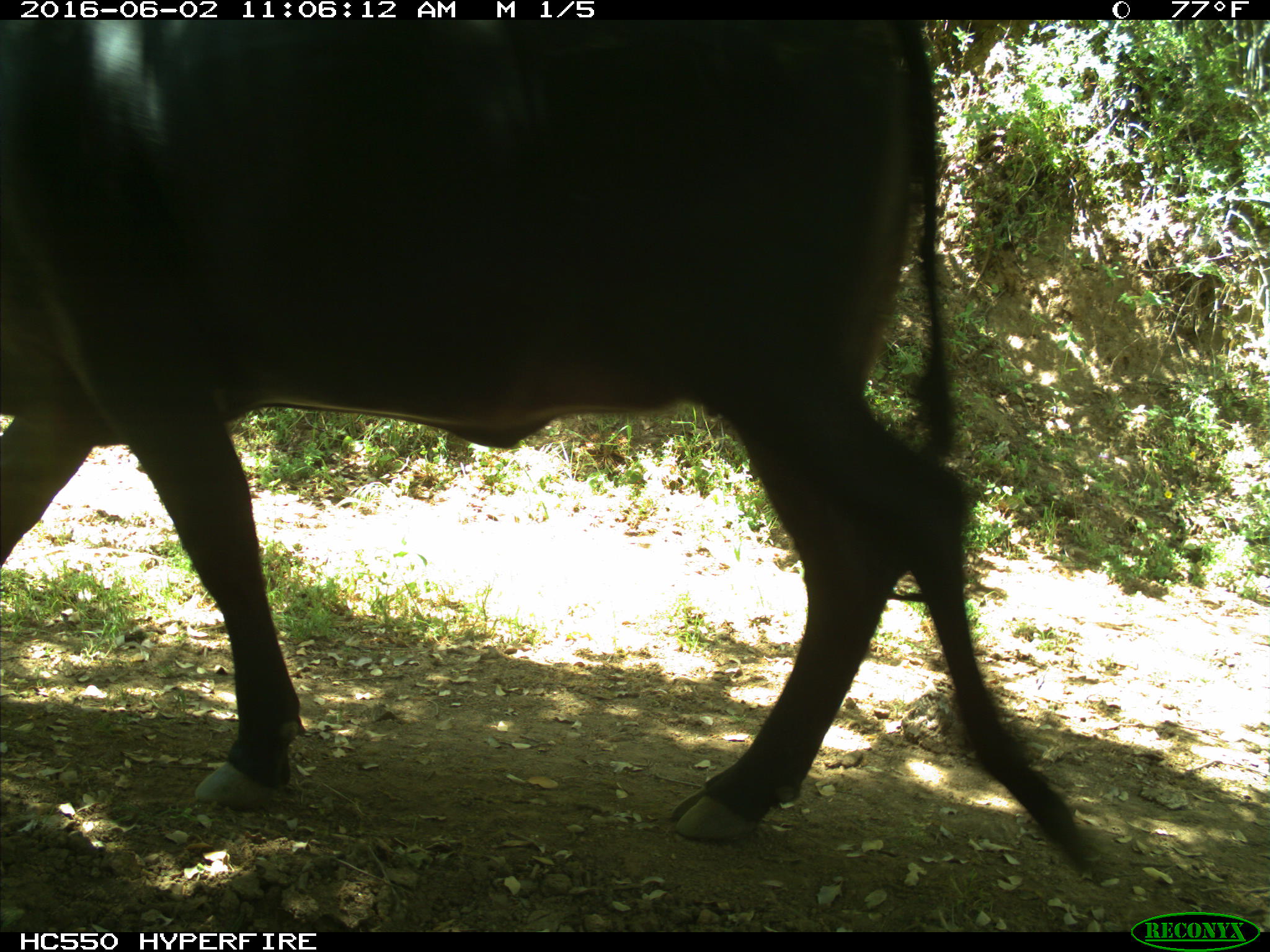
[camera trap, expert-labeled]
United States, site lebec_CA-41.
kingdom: Animalia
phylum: Chordata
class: Mammalia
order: Artiodactyla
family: Bovidae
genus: Bos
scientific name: Bos taurus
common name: domestic cow